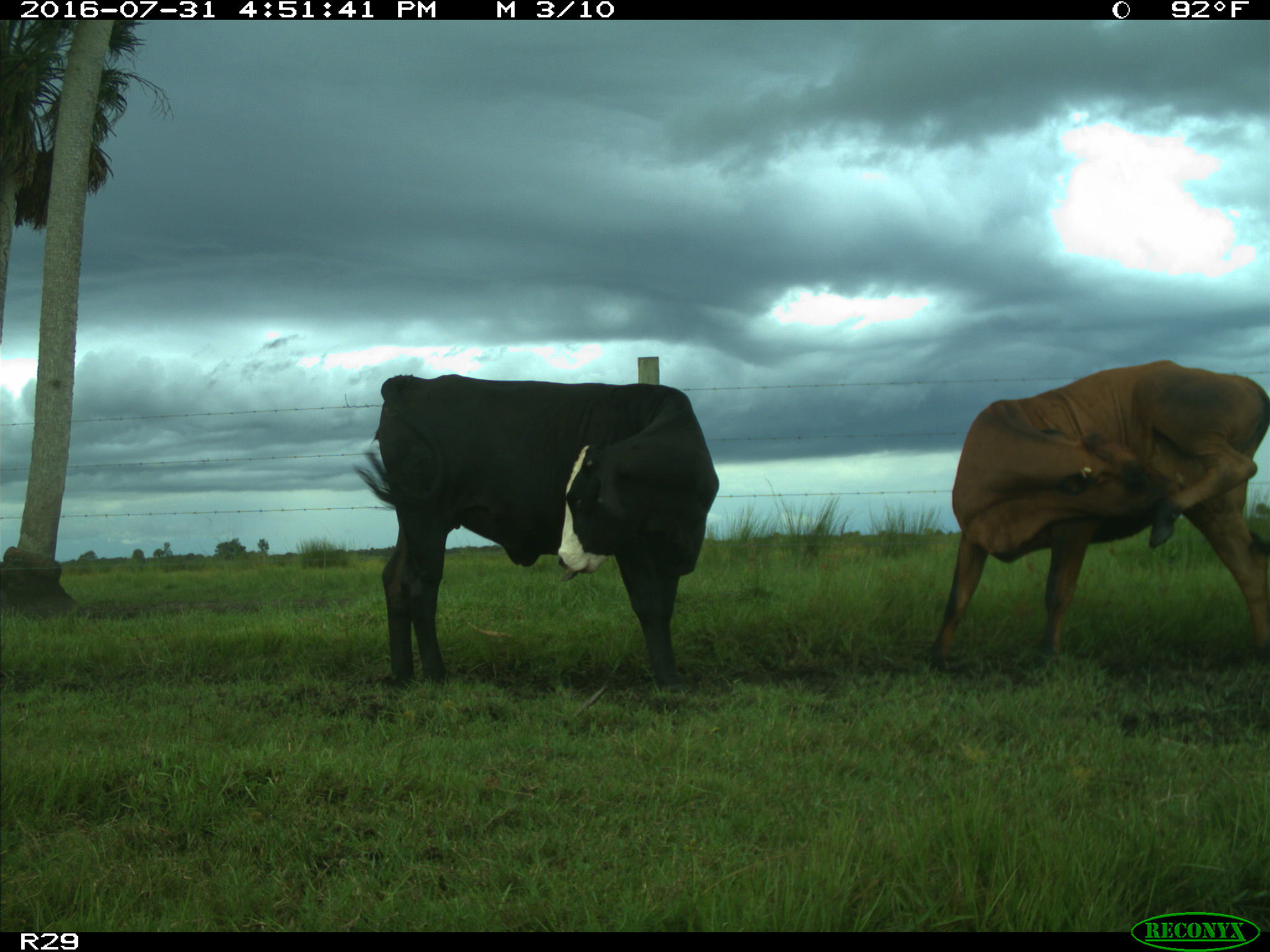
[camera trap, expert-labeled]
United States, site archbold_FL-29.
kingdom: Animalia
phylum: Chordata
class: Mammalia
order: Artiodactyla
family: Bovidae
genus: Bos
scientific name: Bos taurus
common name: domestic cow